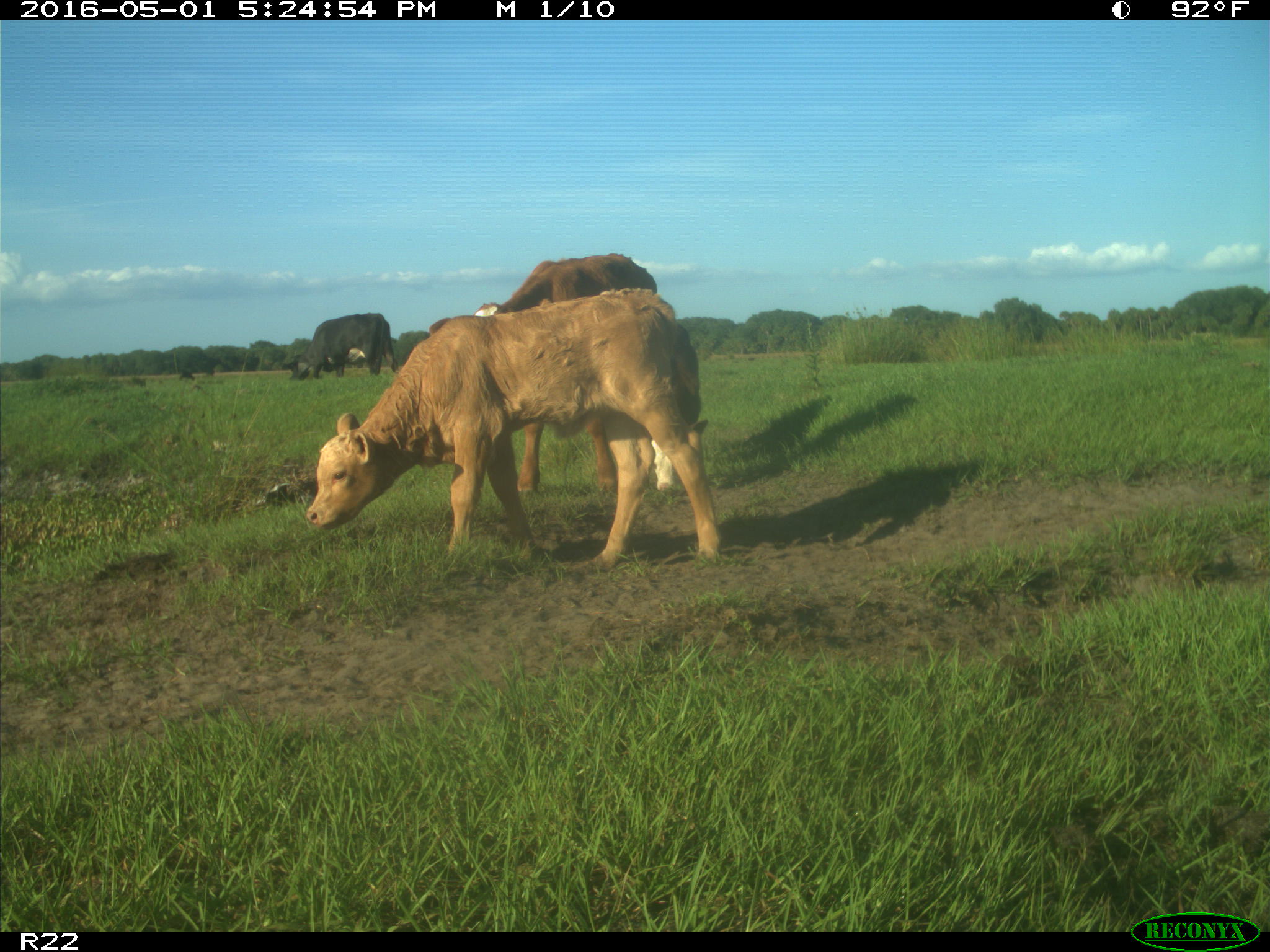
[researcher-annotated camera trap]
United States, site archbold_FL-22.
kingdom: Animalia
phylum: Chordata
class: Mammalia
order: Artiodactyla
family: Bovidae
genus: Bos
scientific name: Bos taurus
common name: domestic cow